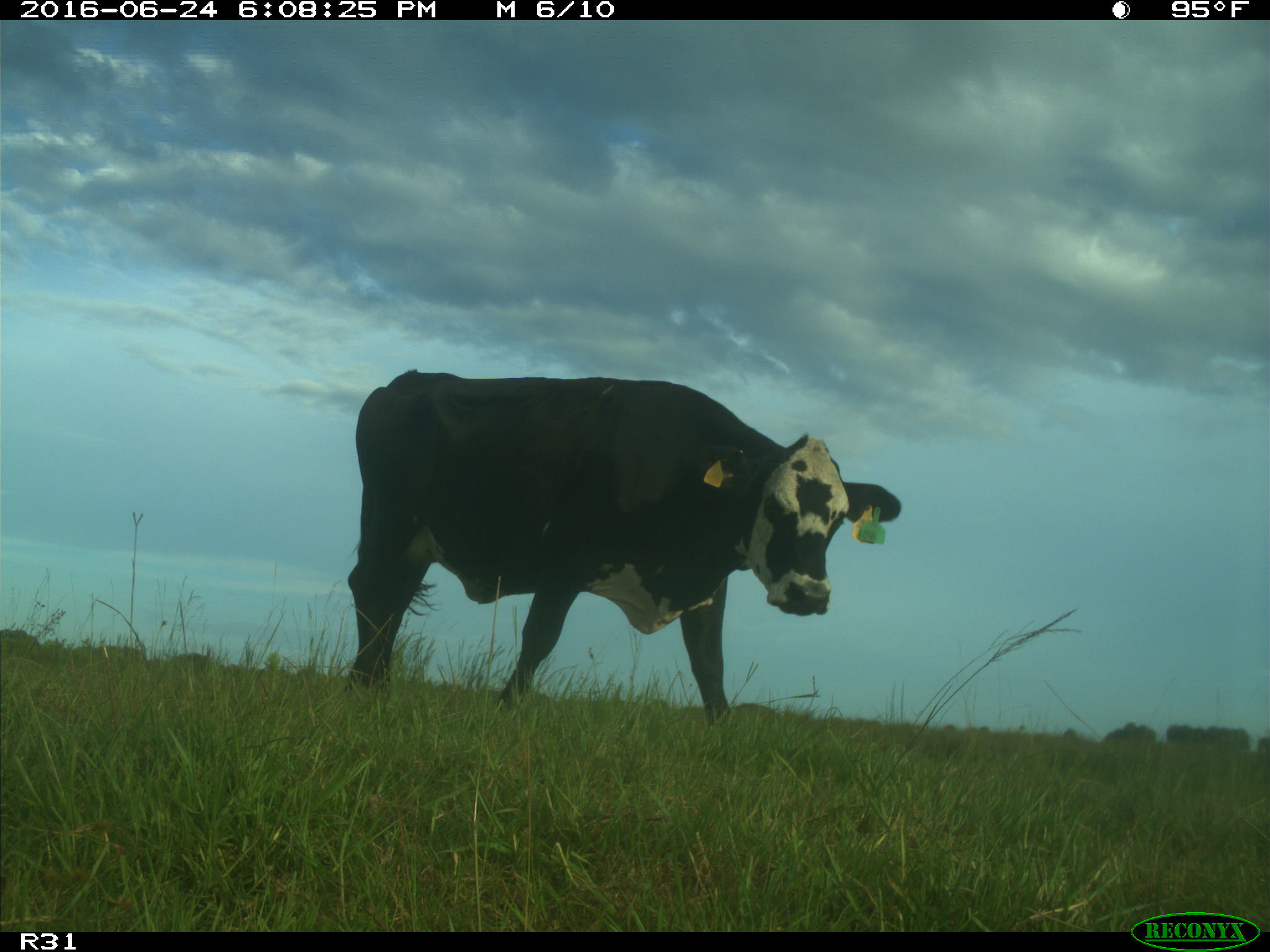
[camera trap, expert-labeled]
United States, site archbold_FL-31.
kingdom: Animalia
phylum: Chordata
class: Mammalia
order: Artiodactyla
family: Bovidae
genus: Bos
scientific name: Bos taurus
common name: domestic cow